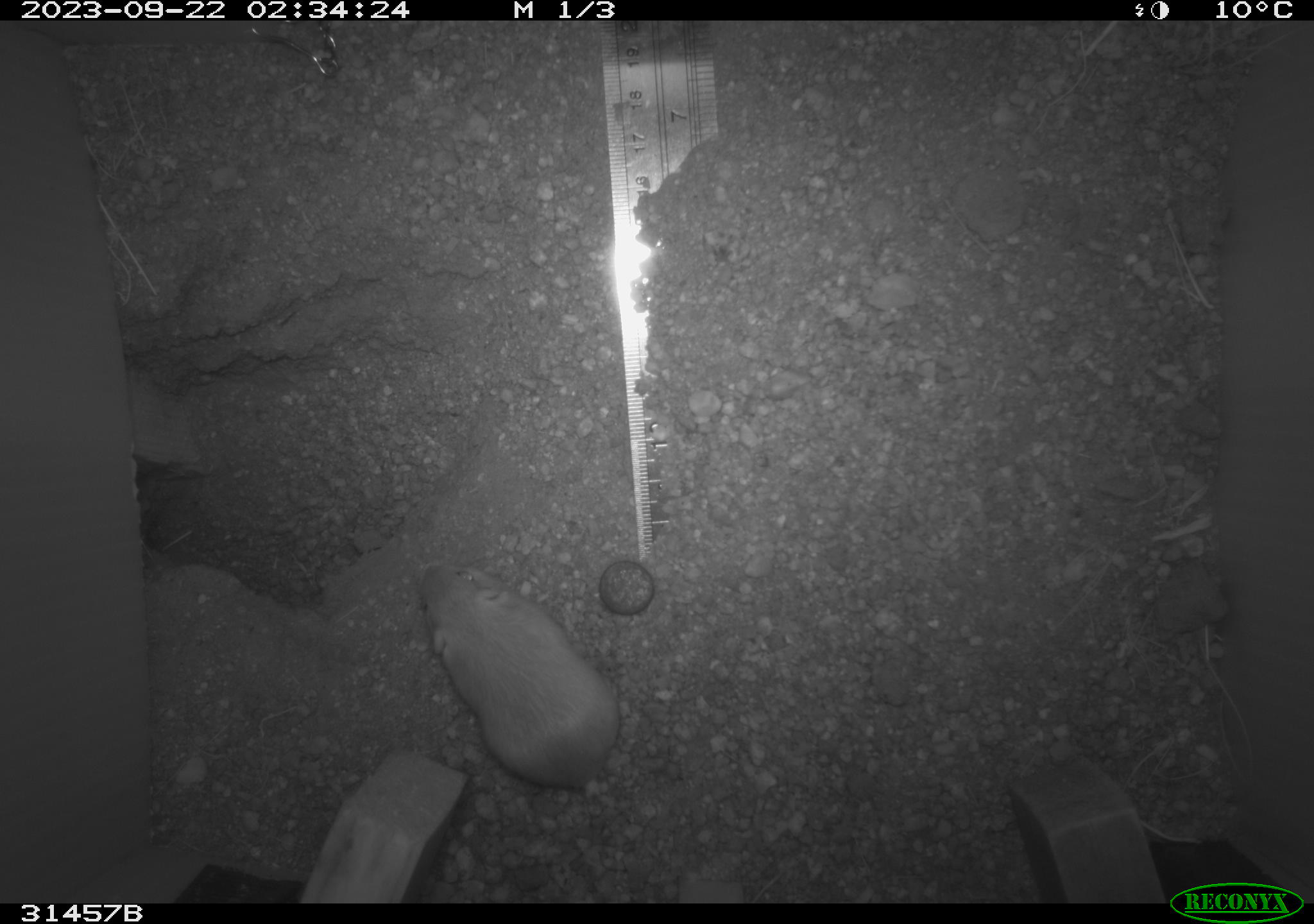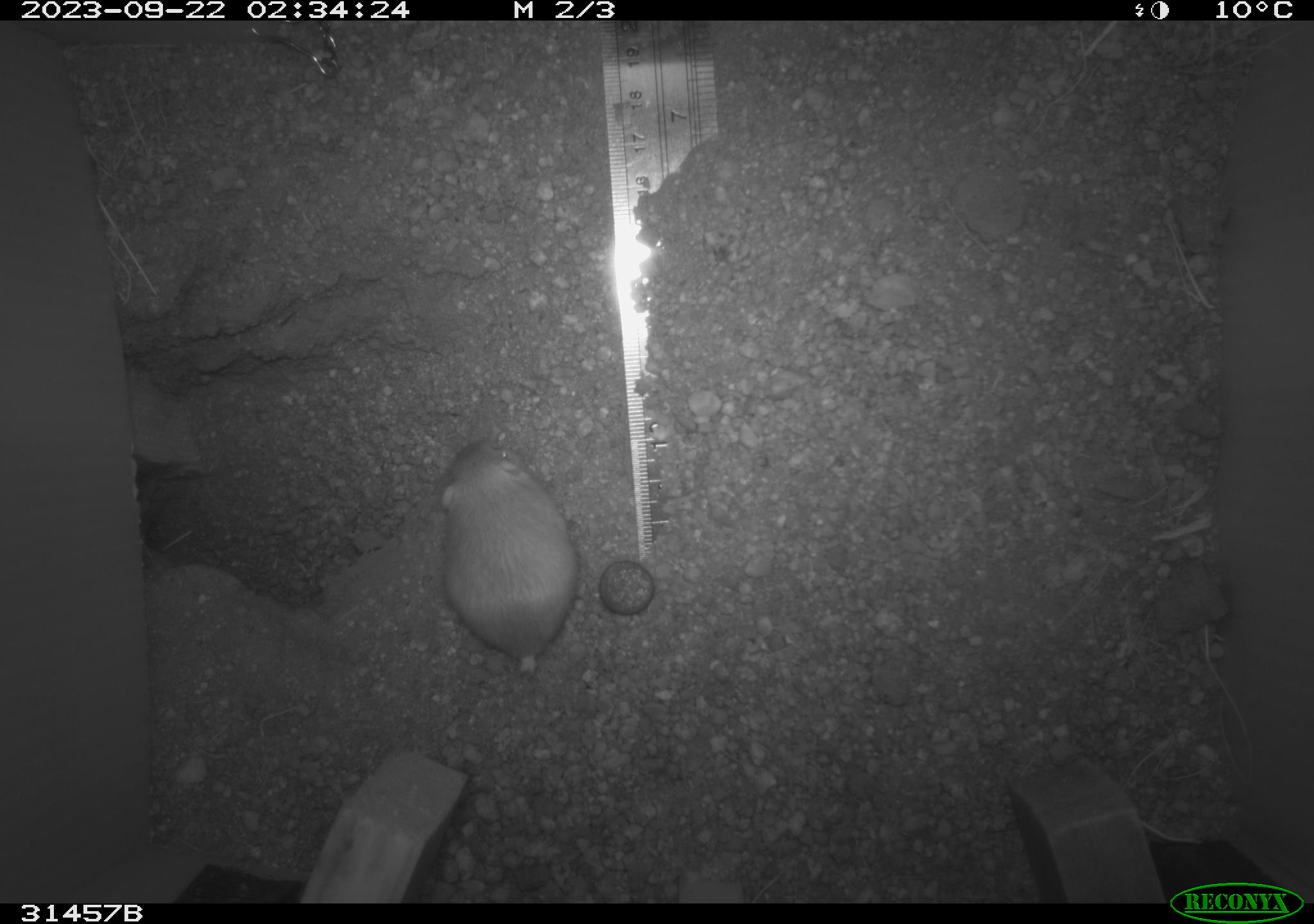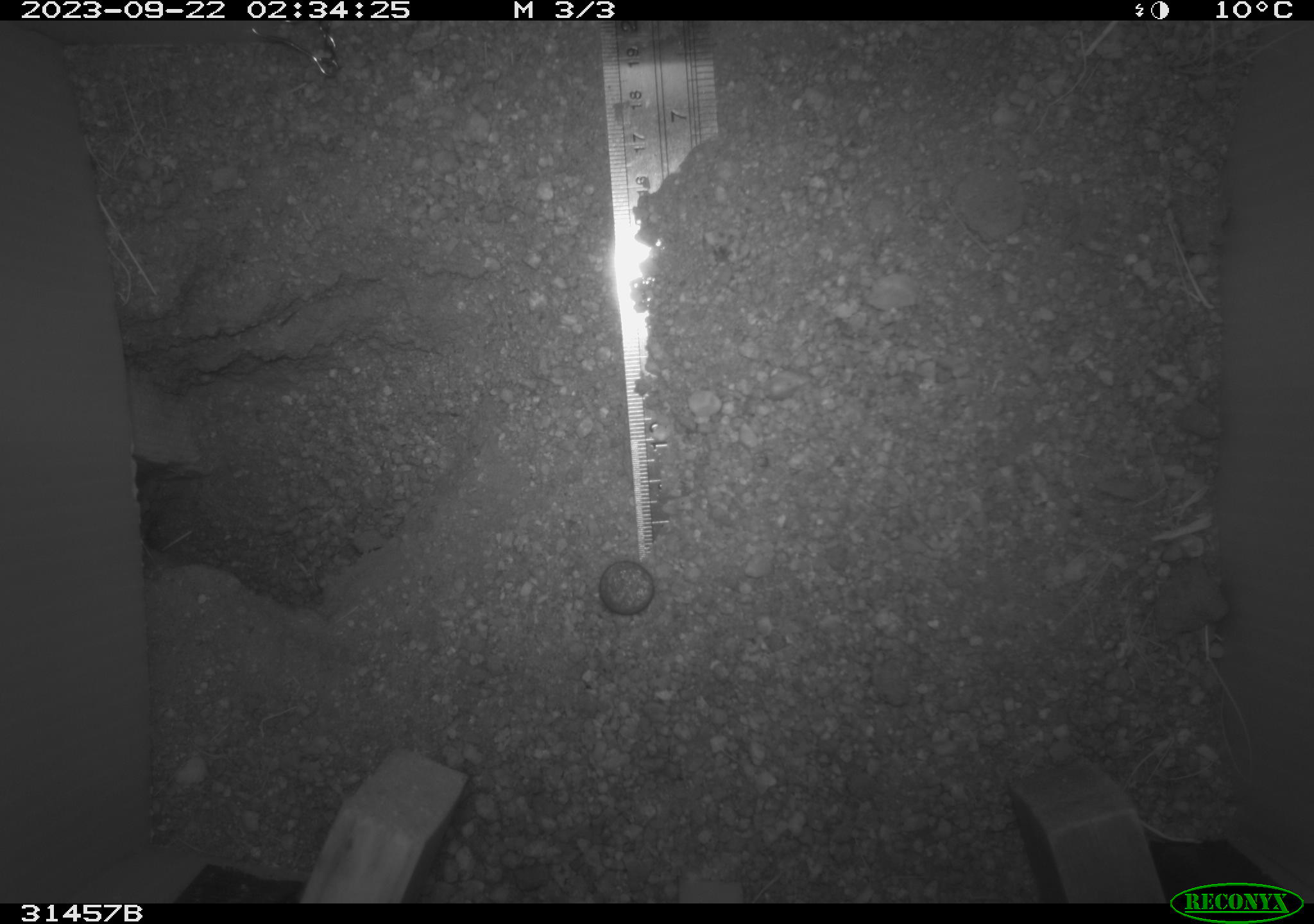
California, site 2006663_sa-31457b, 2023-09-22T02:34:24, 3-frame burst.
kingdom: Animalia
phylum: Chordata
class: Mammalia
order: Rodentia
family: Heteromyidae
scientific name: Heteromyidae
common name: kangaroo rats and pocket mice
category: heteromyidae family